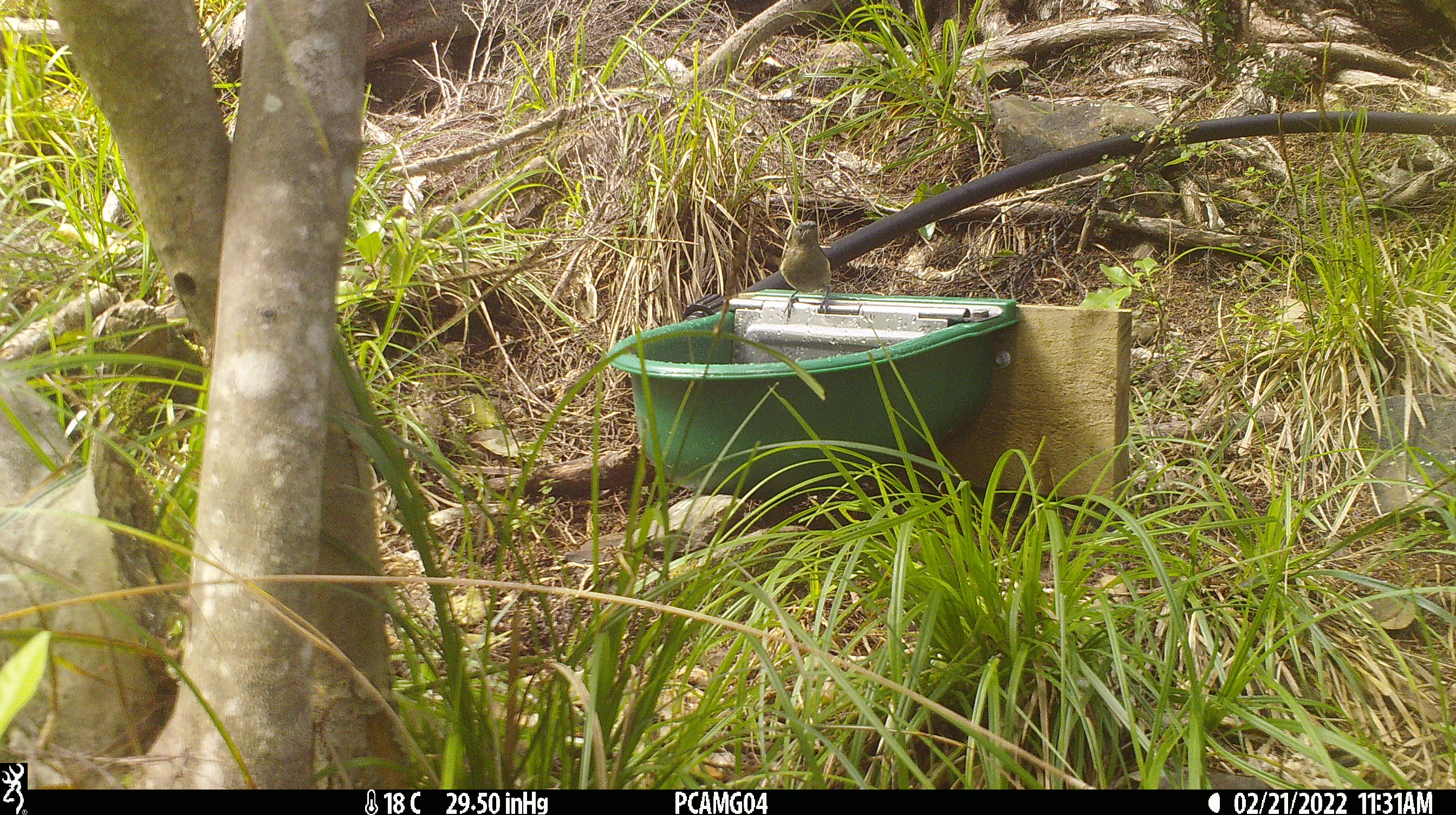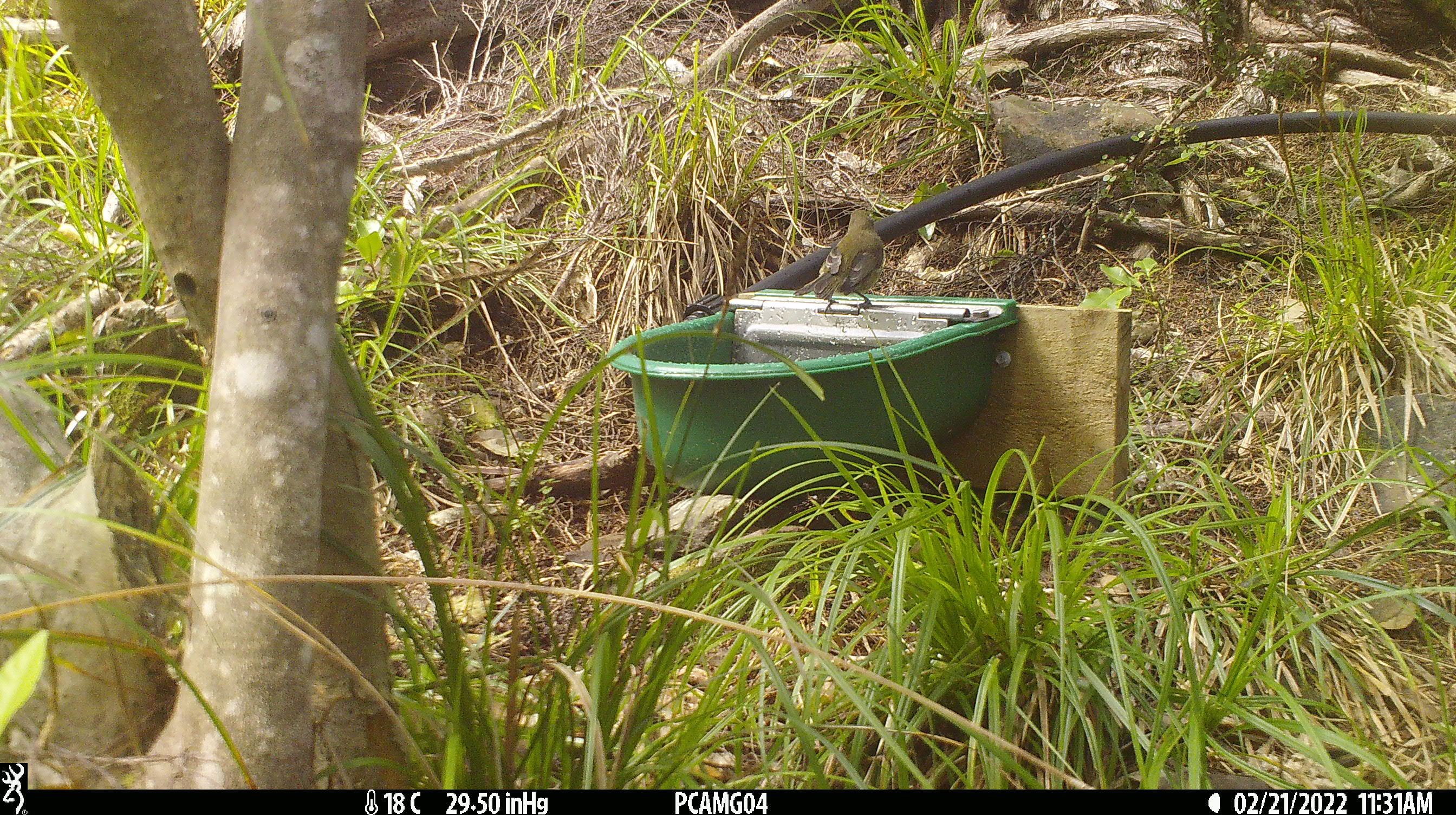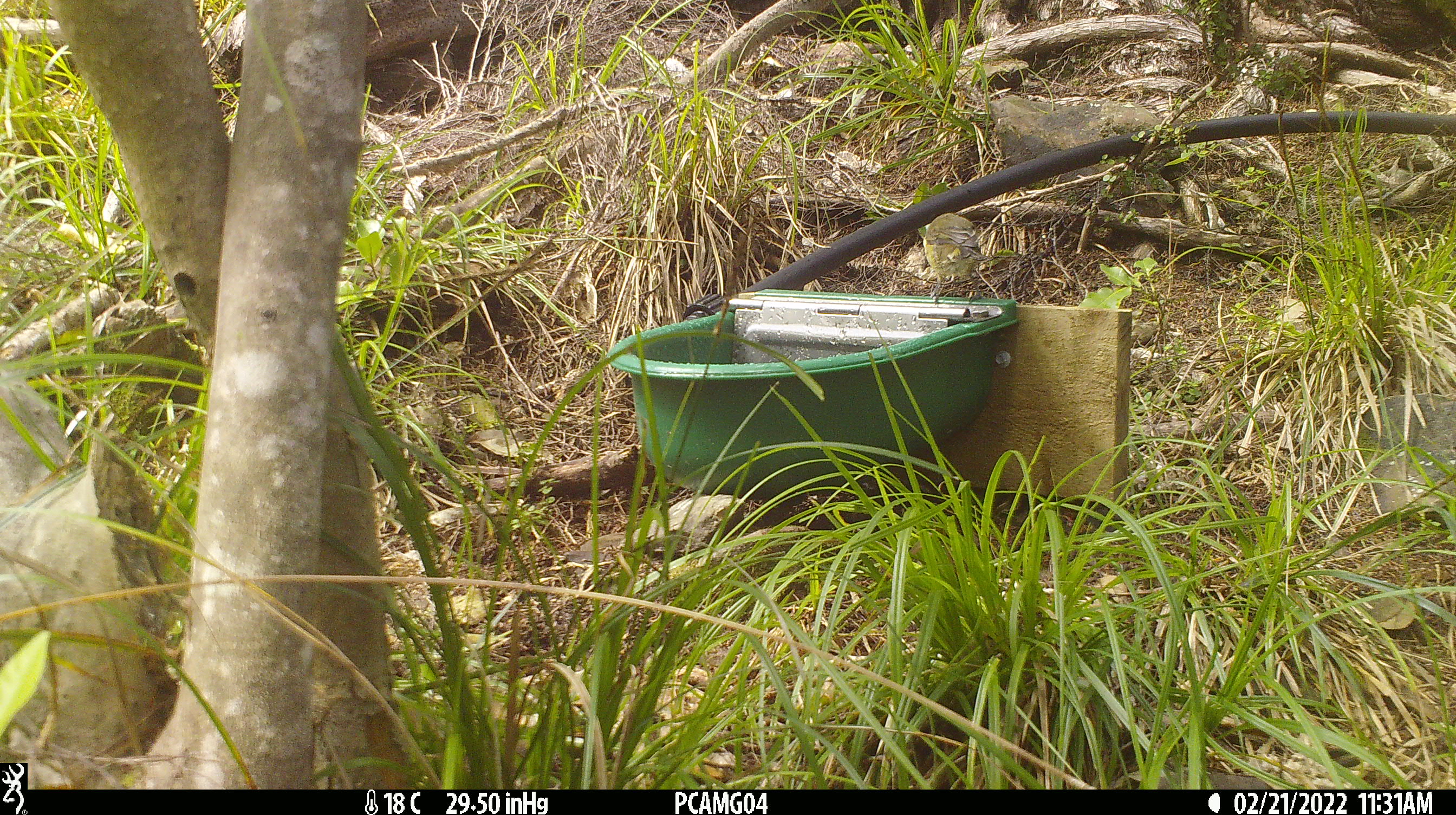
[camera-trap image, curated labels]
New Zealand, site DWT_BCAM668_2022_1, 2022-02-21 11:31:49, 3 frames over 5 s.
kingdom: Animalia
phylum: Chordata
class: Aves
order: Passeriformes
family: Meliphagidae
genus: Anthornis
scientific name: Anthornis melanura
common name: new zealand bellbird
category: bellbird